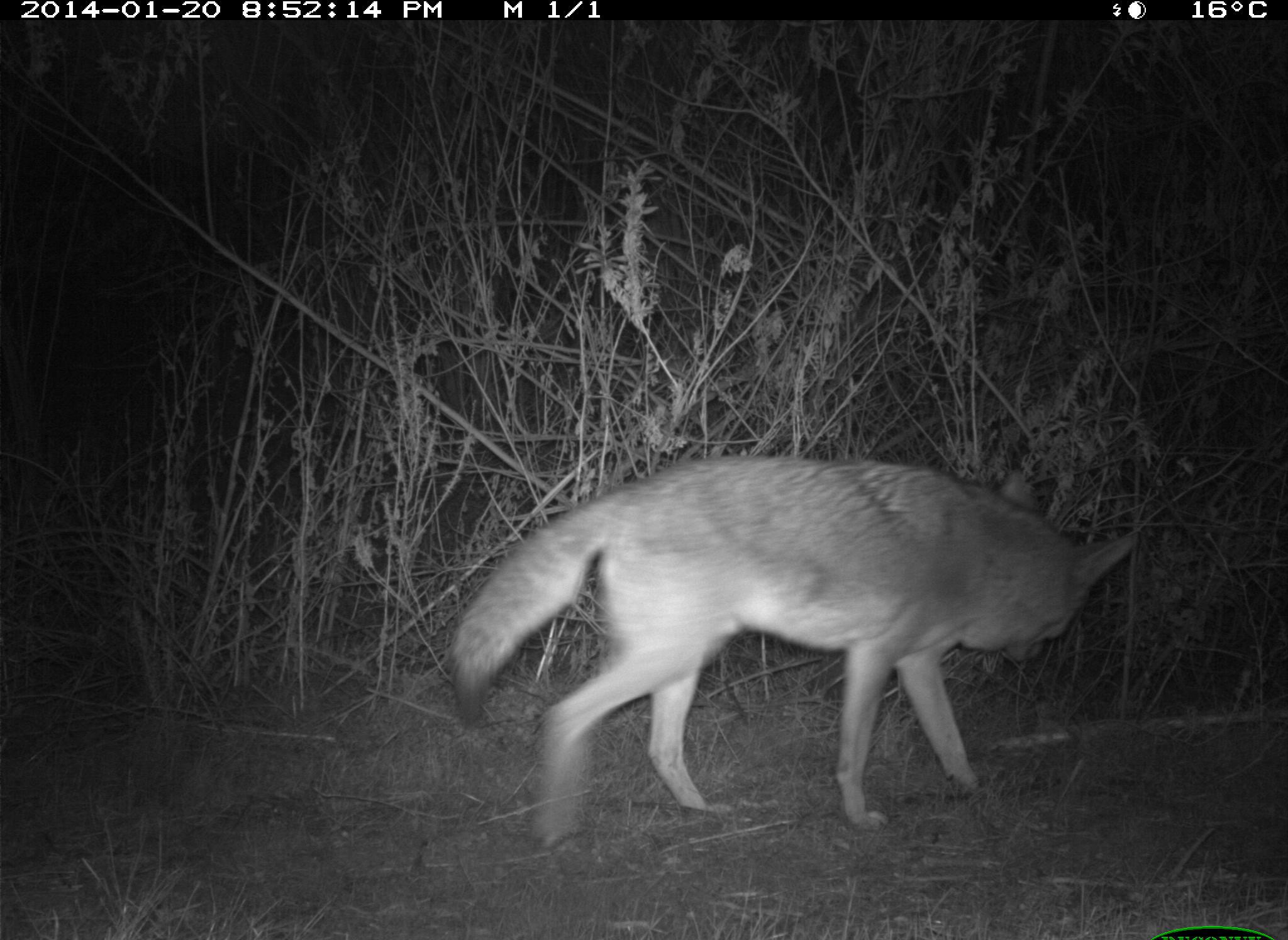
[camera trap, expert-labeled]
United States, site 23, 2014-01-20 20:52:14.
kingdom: Animalia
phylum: Chordata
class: Mammalia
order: Carnivora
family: Canidae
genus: Canis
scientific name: Canis latrans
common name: coyote